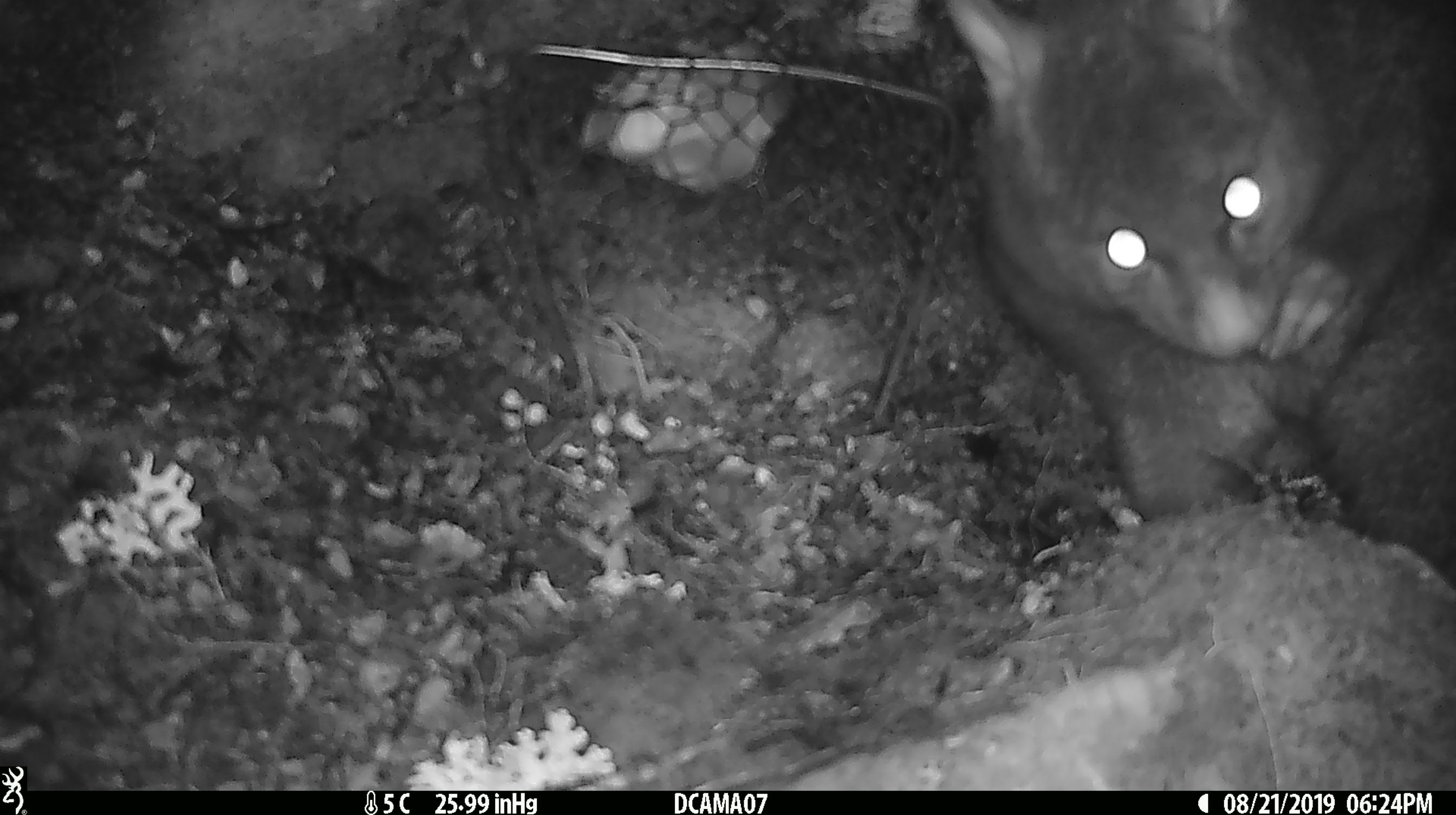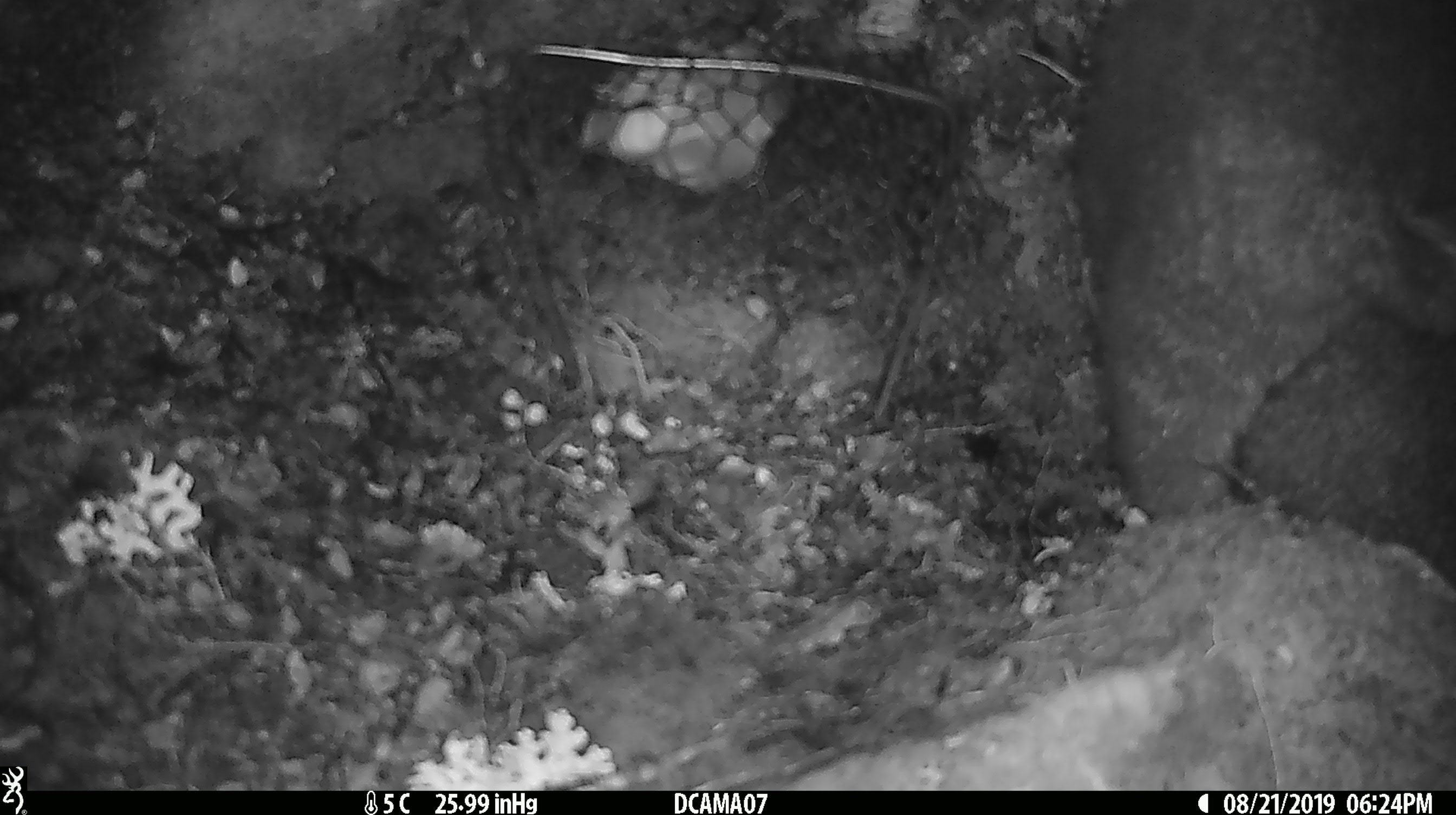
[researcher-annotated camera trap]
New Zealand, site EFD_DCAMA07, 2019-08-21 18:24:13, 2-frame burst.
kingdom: Animalia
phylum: Chordata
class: Mammalia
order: Diprotodontia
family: Phalangeridae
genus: Trichosurus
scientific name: Trichosurus vulpecula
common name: common brushtail possum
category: possum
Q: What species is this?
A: Possum (common brushtail possum) (Trichosurus vulpecula).